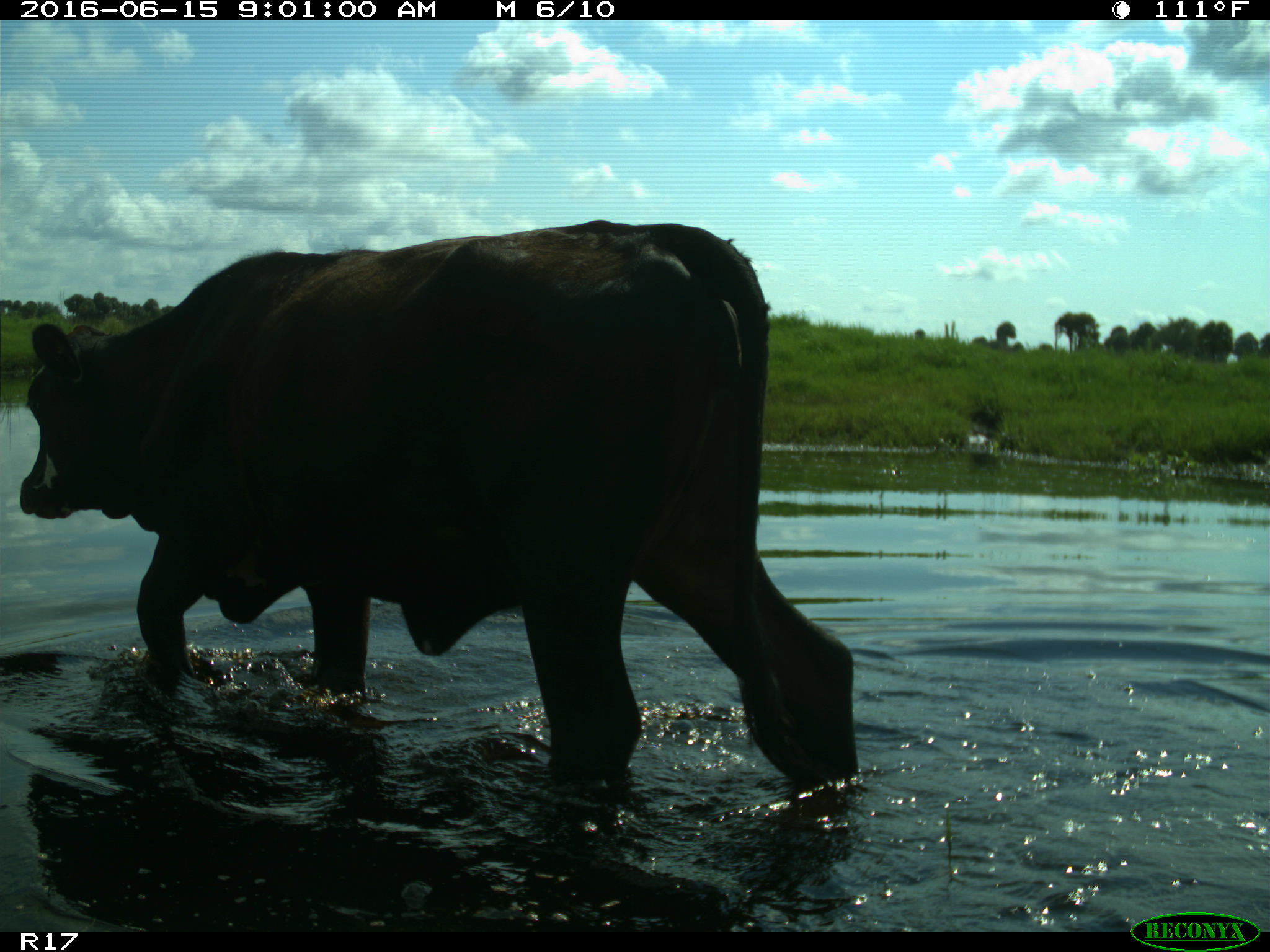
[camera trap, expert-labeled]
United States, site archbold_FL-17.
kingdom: Animalia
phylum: Chordata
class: Mammalia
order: Artiodactyla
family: Bovidae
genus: Bos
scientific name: Bos taurus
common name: domestic cow